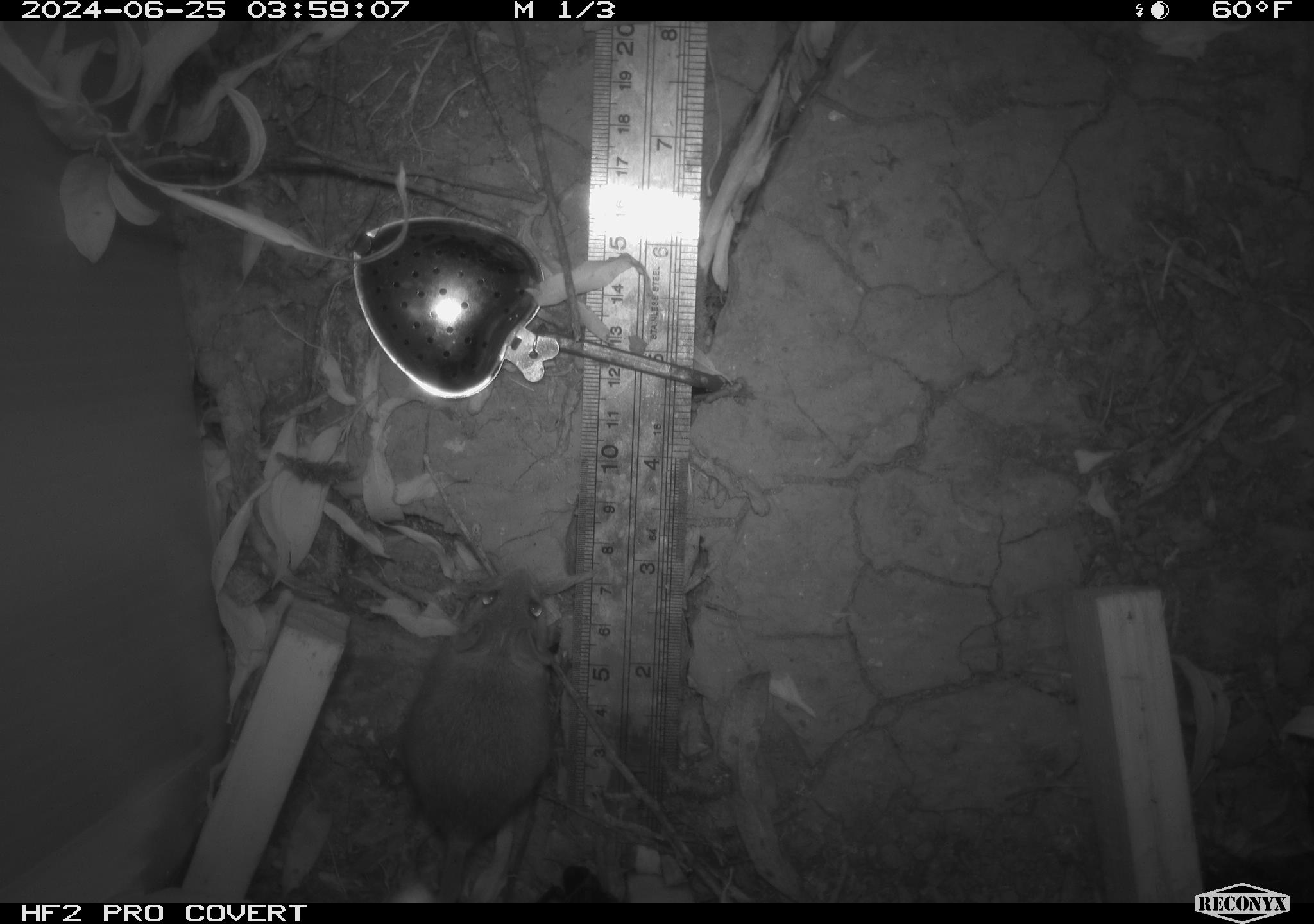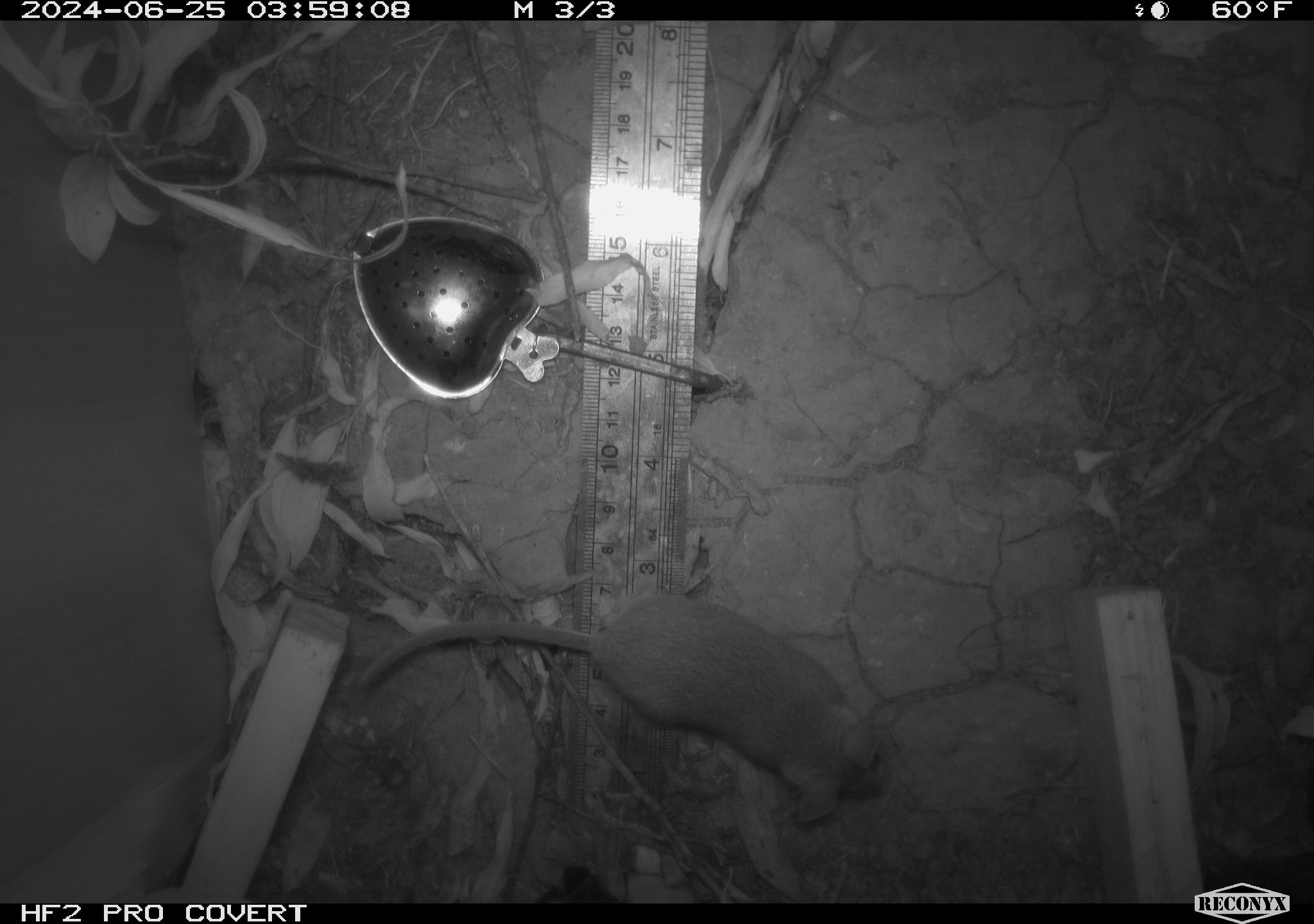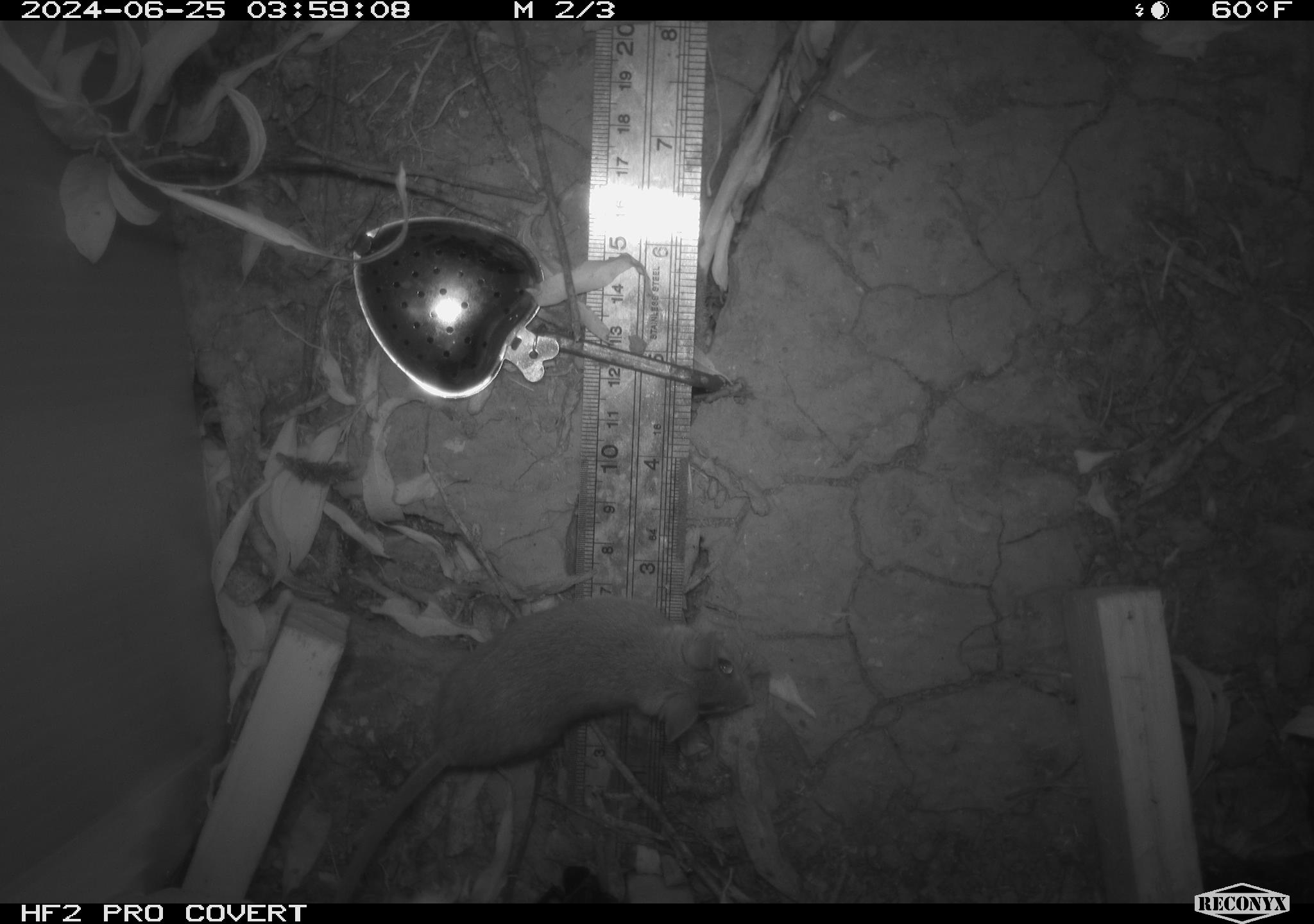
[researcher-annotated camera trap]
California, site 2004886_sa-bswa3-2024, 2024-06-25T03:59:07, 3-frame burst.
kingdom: Animalia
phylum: Chordata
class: Mammalia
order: Rodentia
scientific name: Rodentia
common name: mouse species